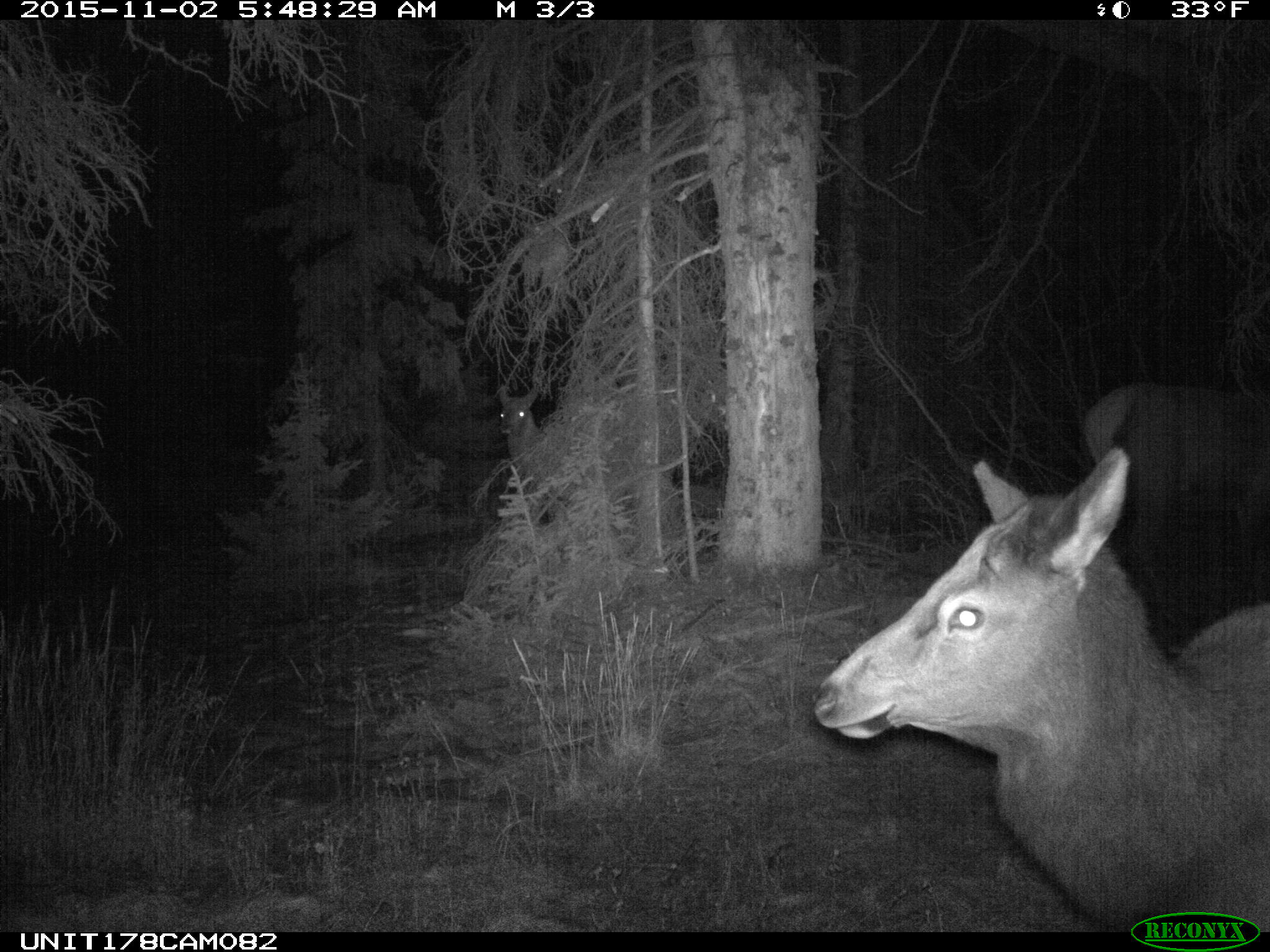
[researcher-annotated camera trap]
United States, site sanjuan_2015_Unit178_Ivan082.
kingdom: Animalia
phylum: Chordata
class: Mammalia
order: Artiodactyla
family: Cervidae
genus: Cervus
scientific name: Cervus elaphus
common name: red deer